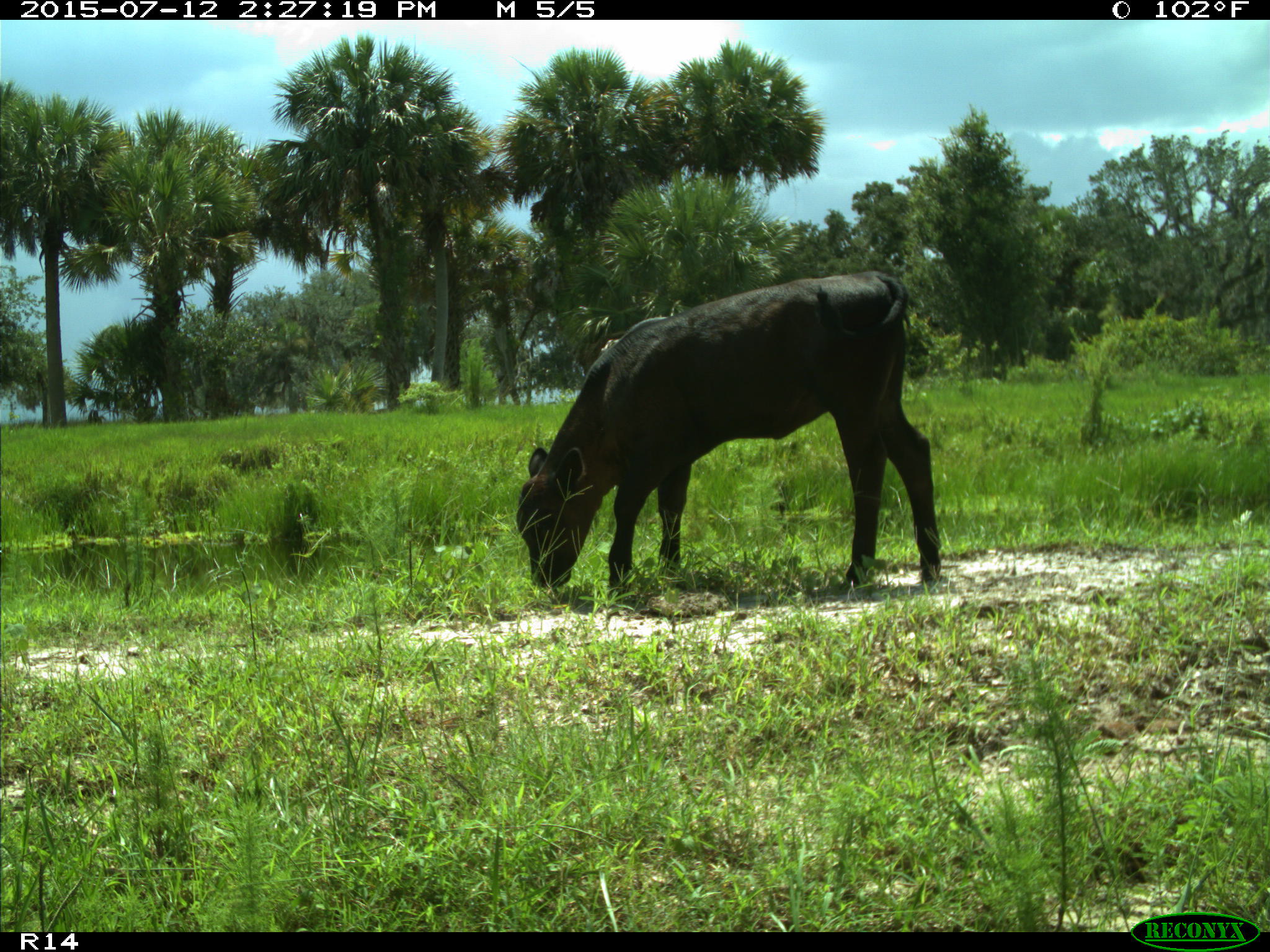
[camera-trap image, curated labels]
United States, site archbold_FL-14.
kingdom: Animalia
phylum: Chordata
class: Mammalia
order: Artiodactyla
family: Bovidae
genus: Bos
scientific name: Bos taurus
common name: domestic cow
Bos taurus (domestic cow).